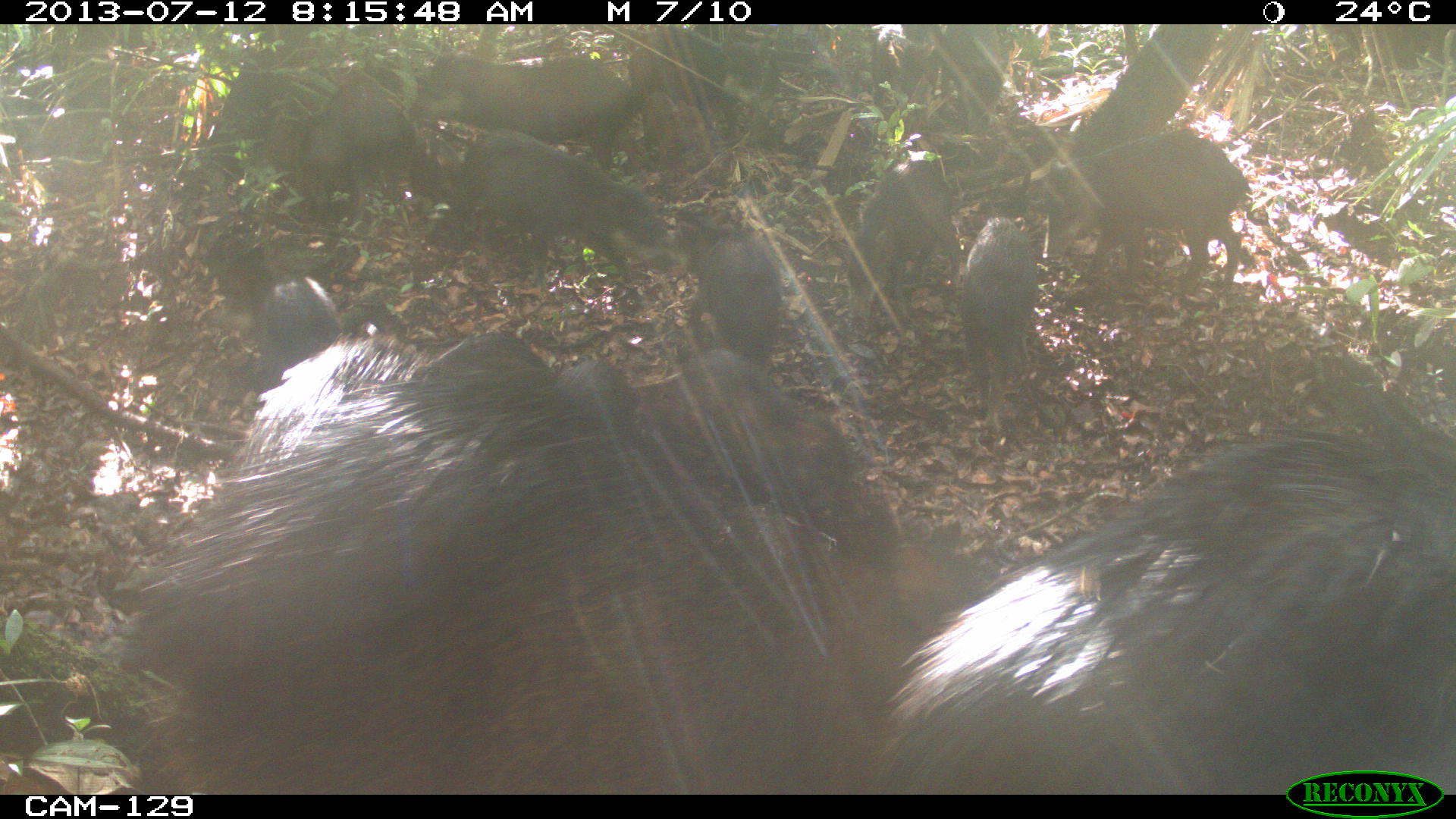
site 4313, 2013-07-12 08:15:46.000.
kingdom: Animalia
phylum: Chordata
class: Mammalia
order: Artiodactyla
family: Tayassuidae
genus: Tayassu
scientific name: Tayassu pecari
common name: white-lipped peccary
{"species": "Tayassu pecari (white-lipped peccary)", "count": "20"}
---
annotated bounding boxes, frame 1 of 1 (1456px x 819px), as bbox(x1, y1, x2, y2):
group: bbox(0, 25, 1454, 794)